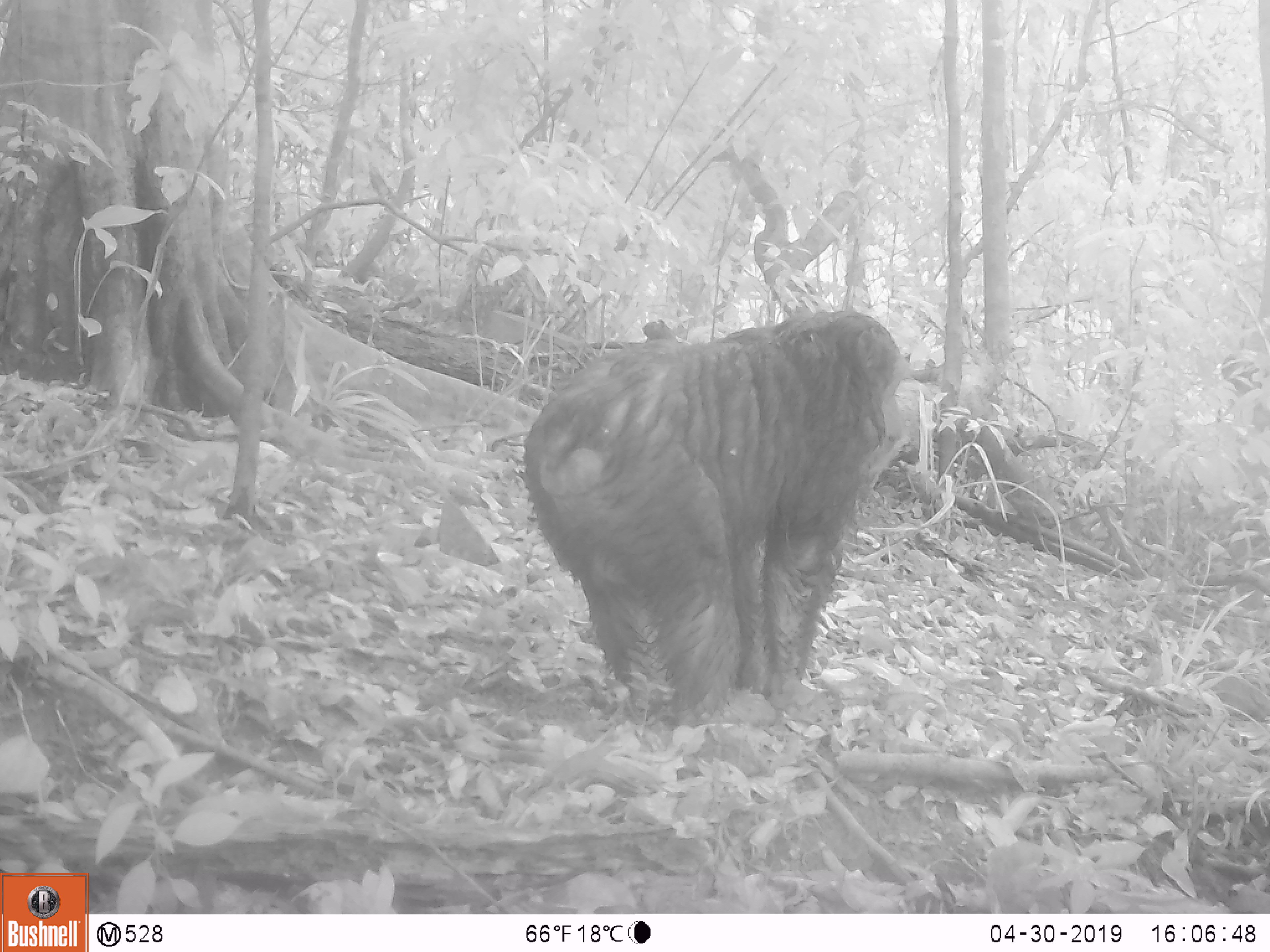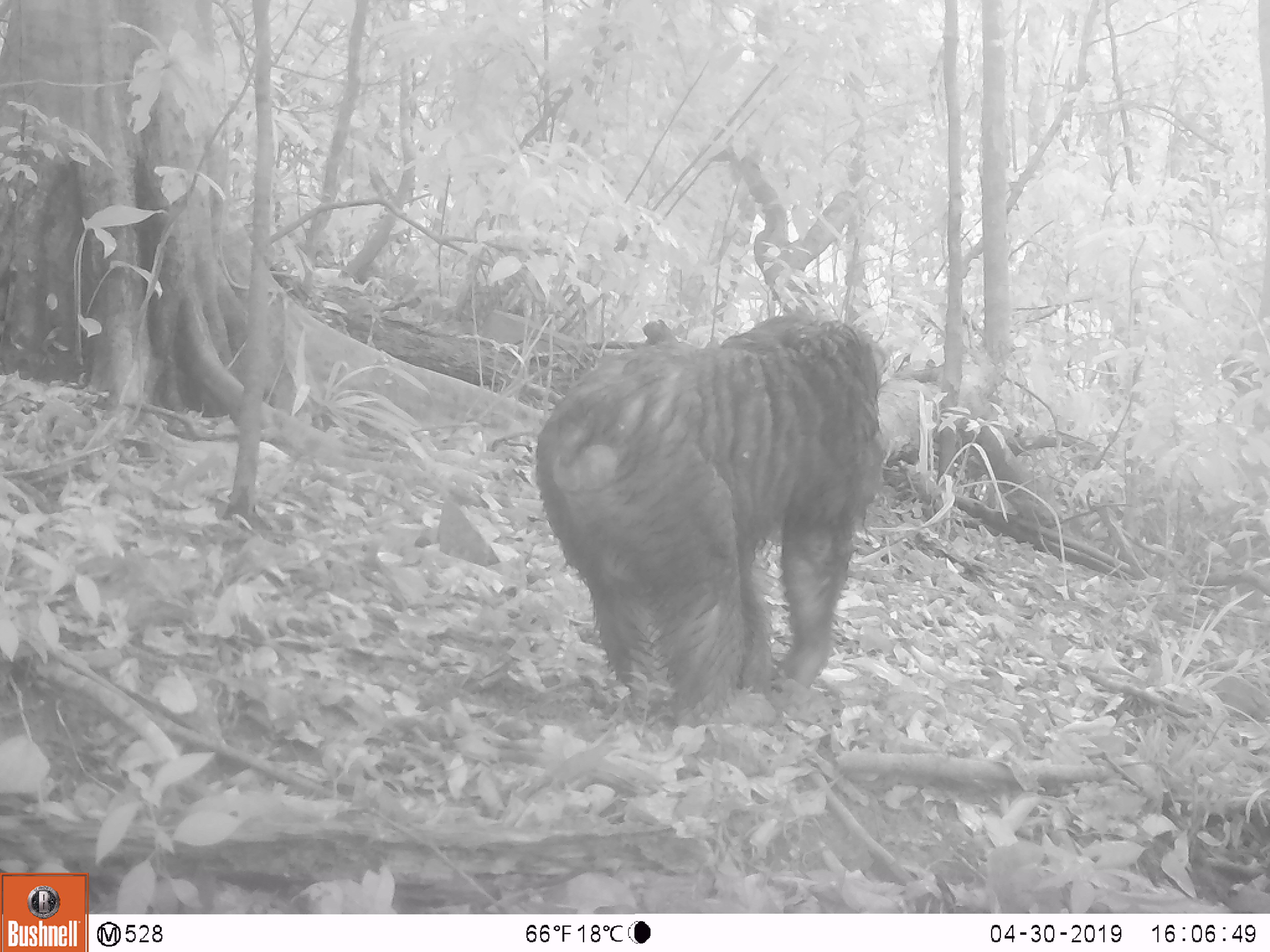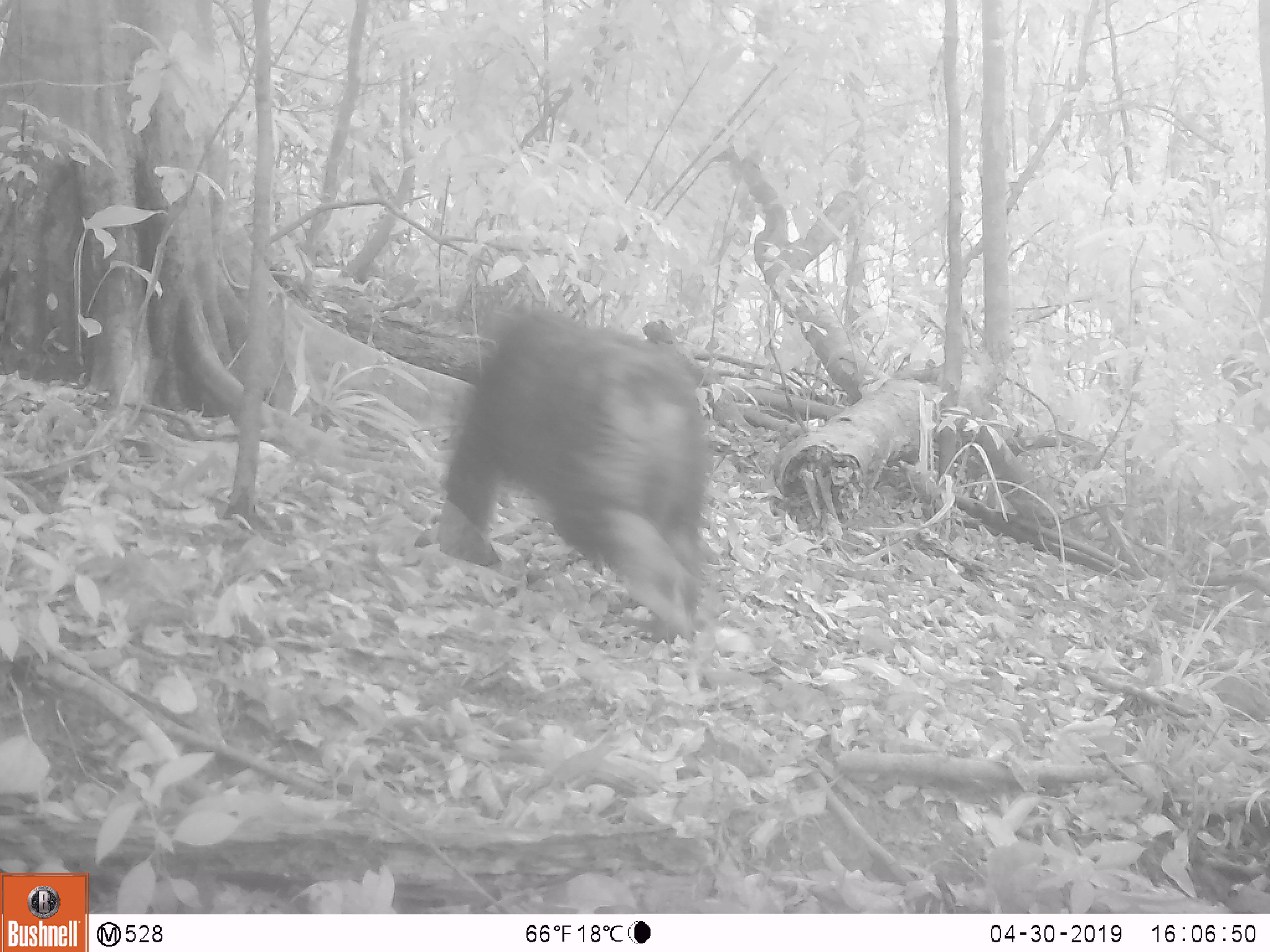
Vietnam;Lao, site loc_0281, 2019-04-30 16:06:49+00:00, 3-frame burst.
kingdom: Animalia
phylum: Chordata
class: Mammalia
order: Primates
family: Cercopithecidae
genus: Macaca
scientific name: Macaca arctoides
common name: stump-tailed macaque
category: stump tailed macaque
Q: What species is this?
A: Stump tailed macaque (stump-tailed macaque) (Macaca arctoides).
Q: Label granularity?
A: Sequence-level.